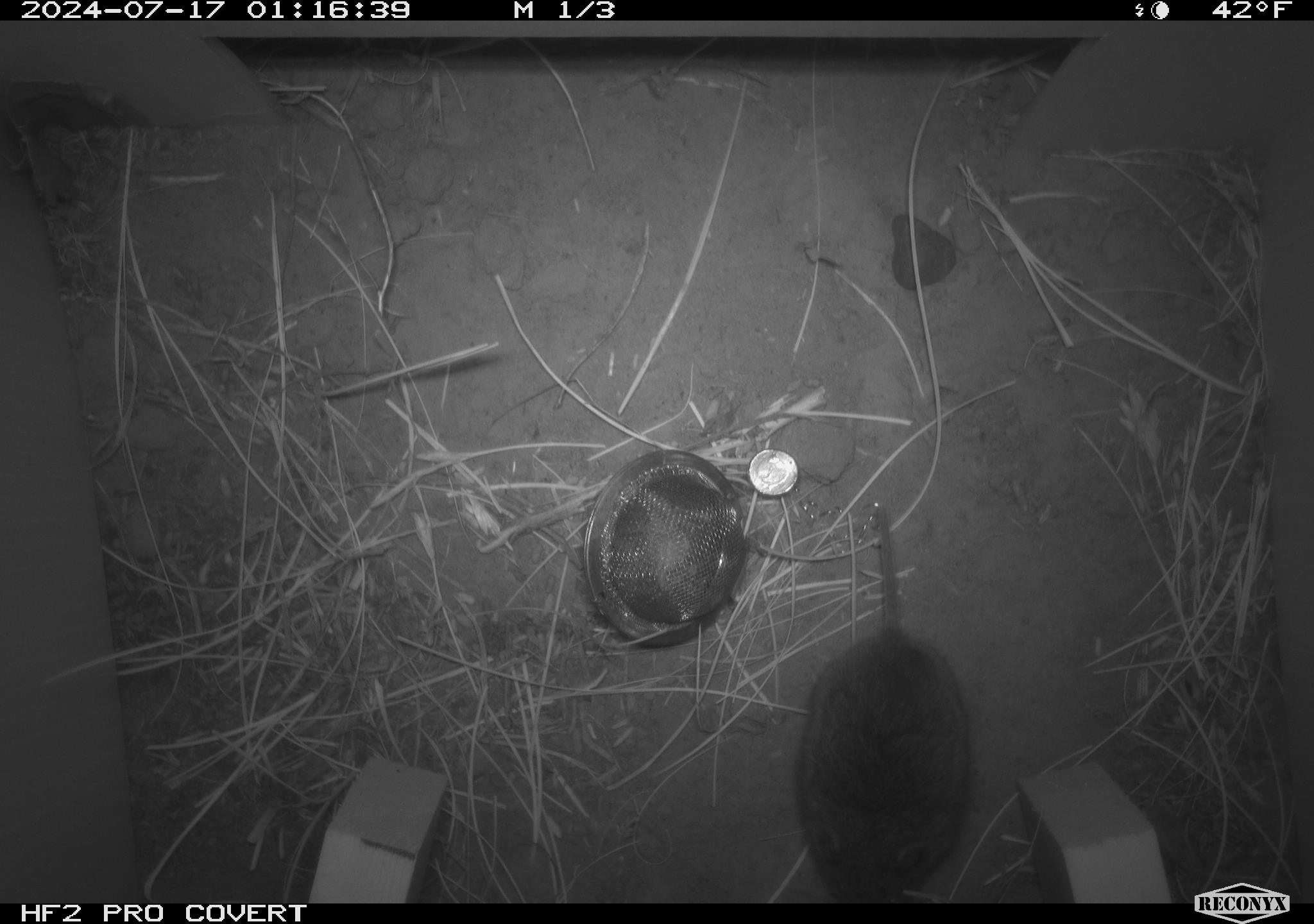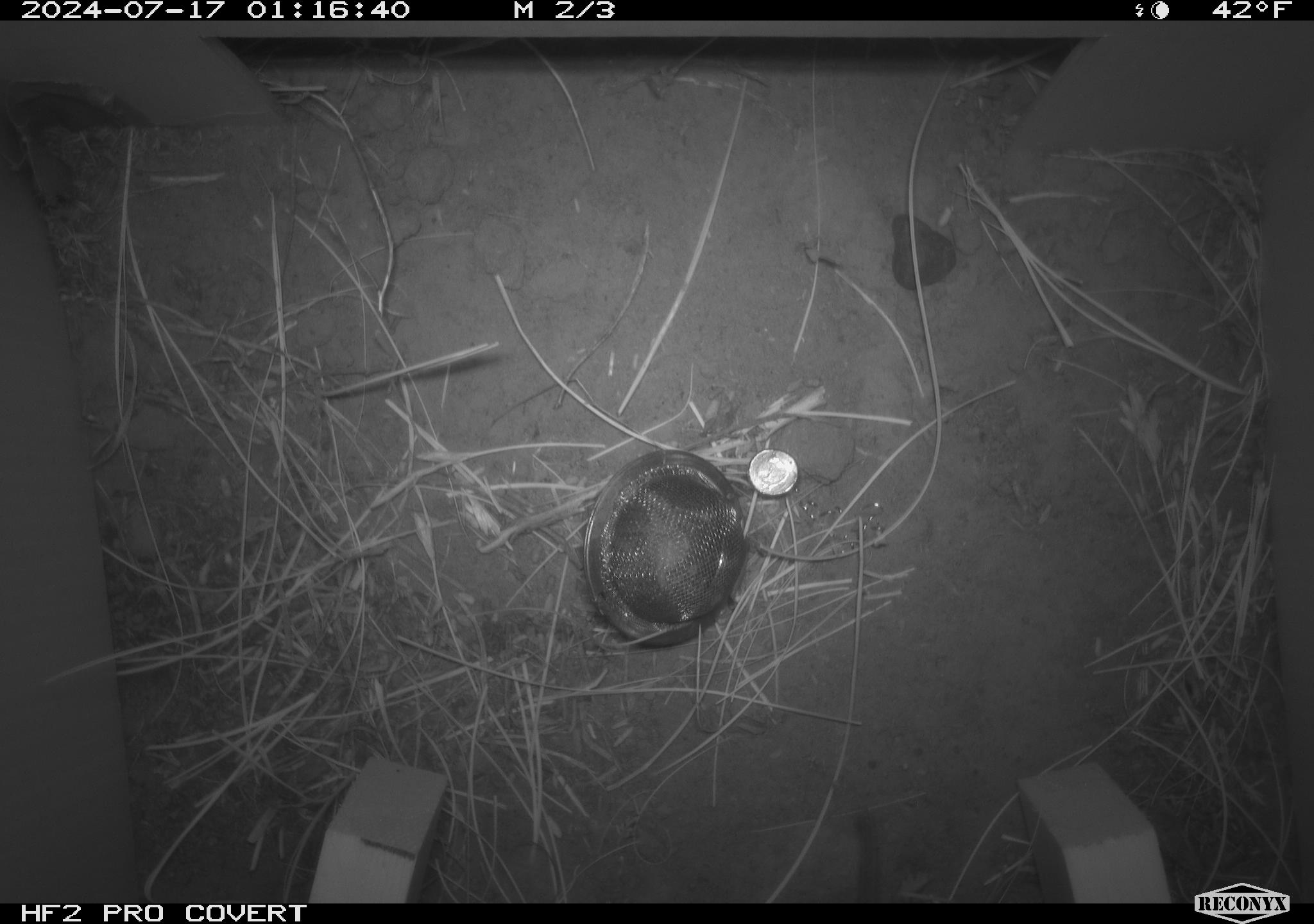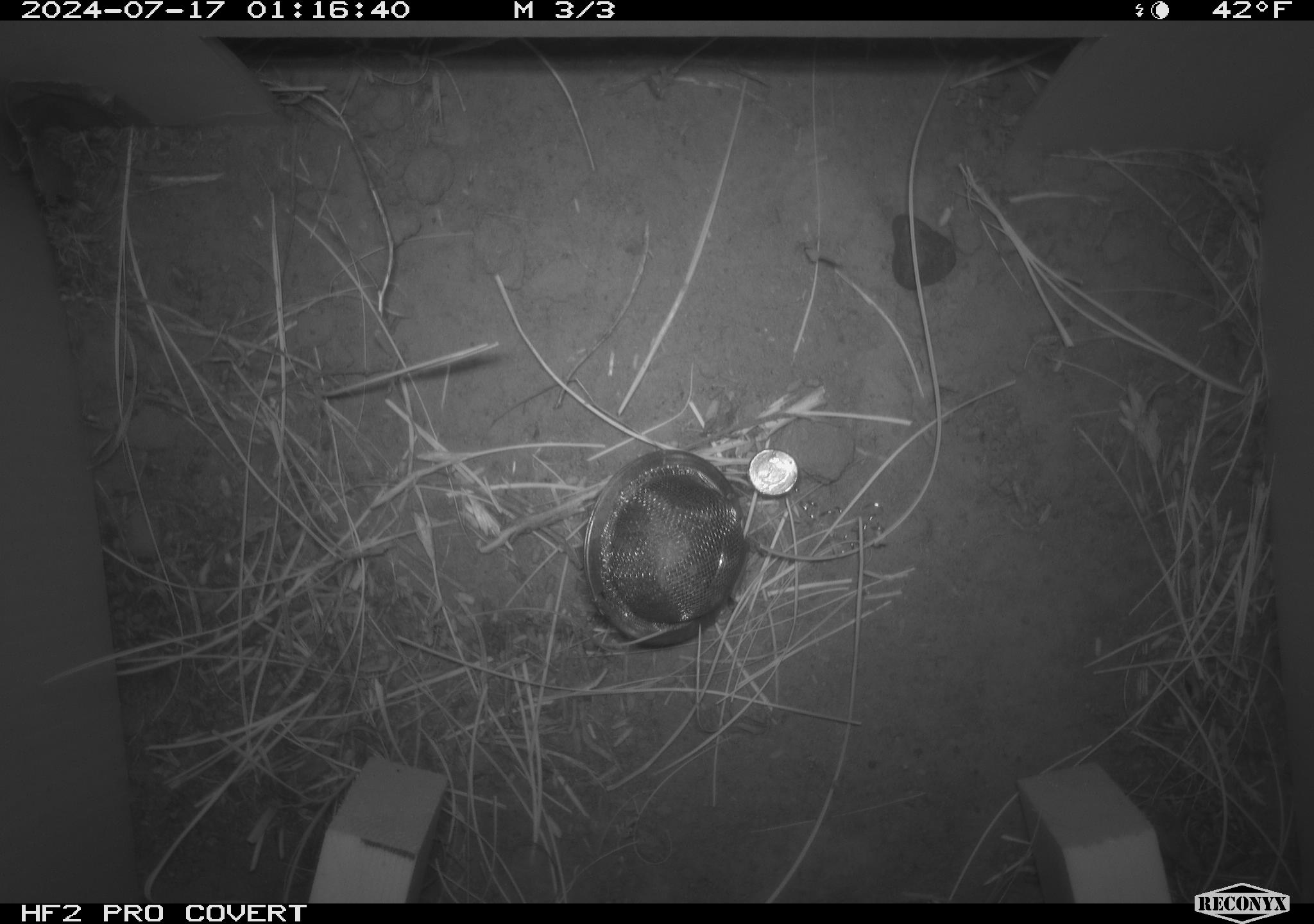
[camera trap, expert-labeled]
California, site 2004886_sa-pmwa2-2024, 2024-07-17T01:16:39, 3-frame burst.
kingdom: Animalia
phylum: Chordata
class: Mammalia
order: Rodentia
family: Cricetidae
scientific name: Arvicolinae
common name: voles, lemmings, and muskrats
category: arvicolinae subfamily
Arvicolinae subfamily (voles, lemmings, and muskrats) (Arvicolinae).